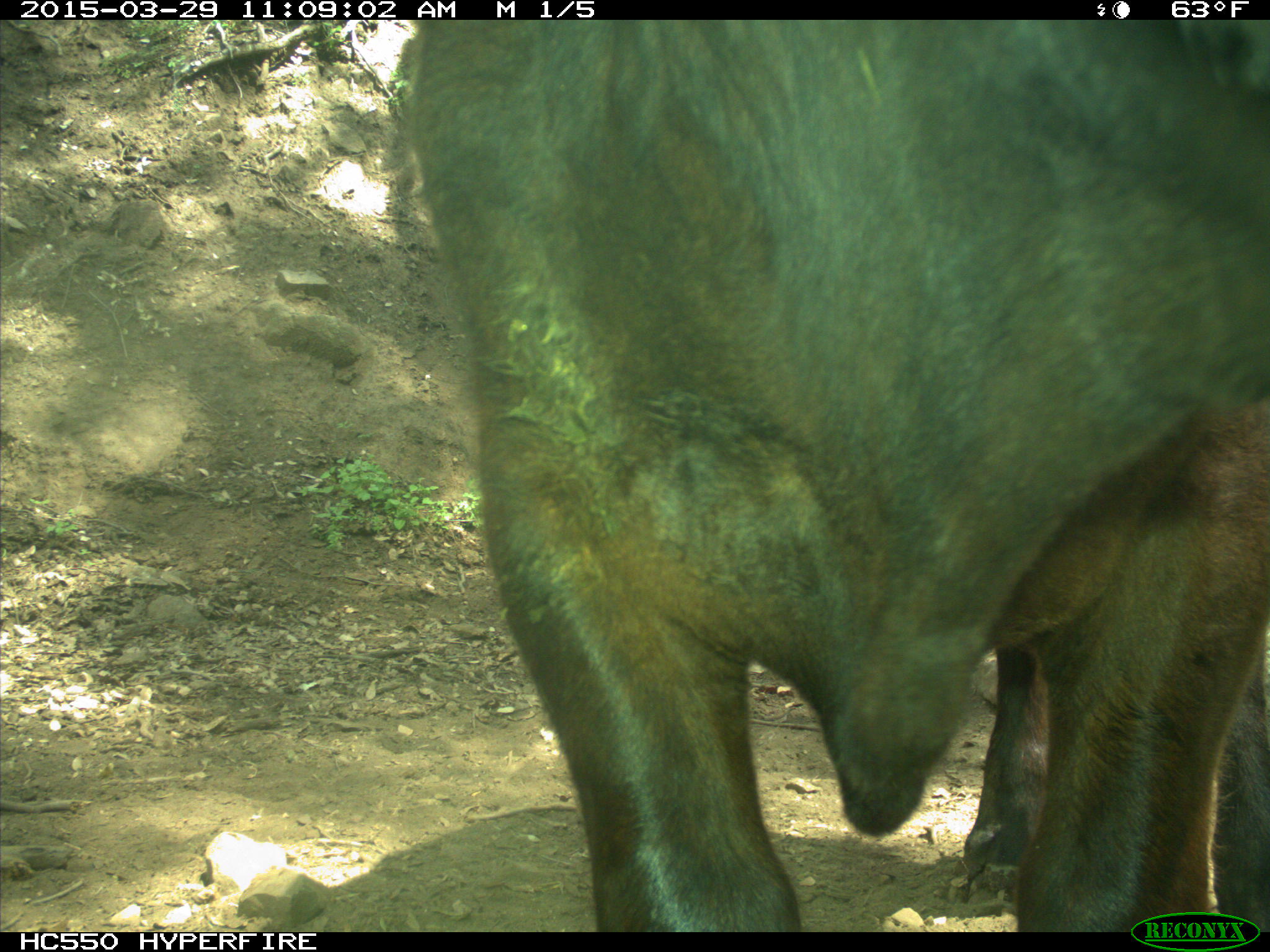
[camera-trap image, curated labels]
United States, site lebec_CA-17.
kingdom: Animalia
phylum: Chordata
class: Mammalia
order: Artiodactyla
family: Bovidae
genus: Bos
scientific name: Bos taurus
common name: domestic cow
Bos taurus (domestic cow).